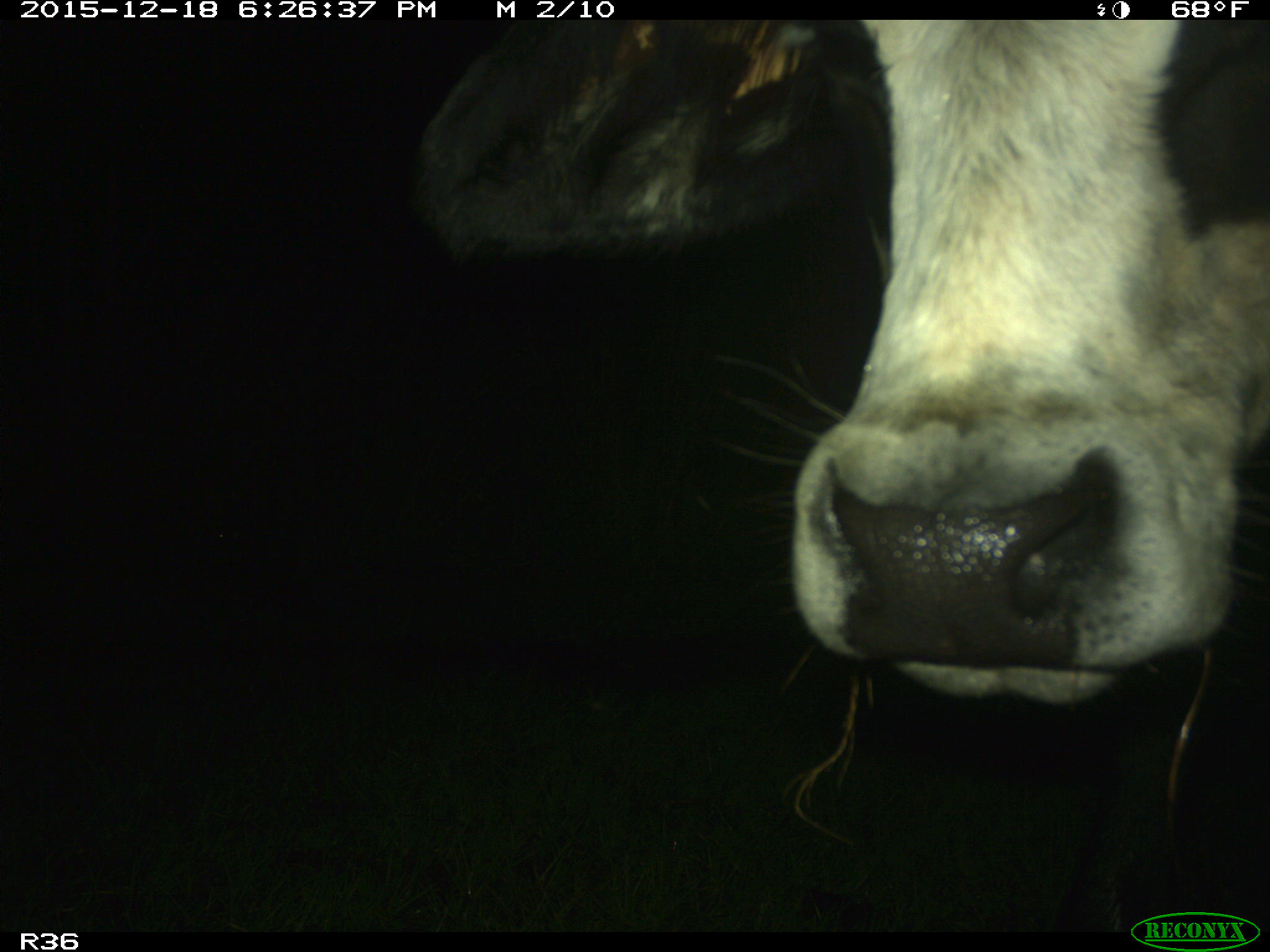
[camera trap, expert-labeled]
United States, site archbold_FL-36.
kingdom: Animalia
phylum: Chordata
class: Mammalia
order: Artiodactyla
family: Bovidae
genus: Bos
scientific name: Bos taurus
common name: domestic cow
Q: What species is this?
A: Bos taurus (domestic cow).